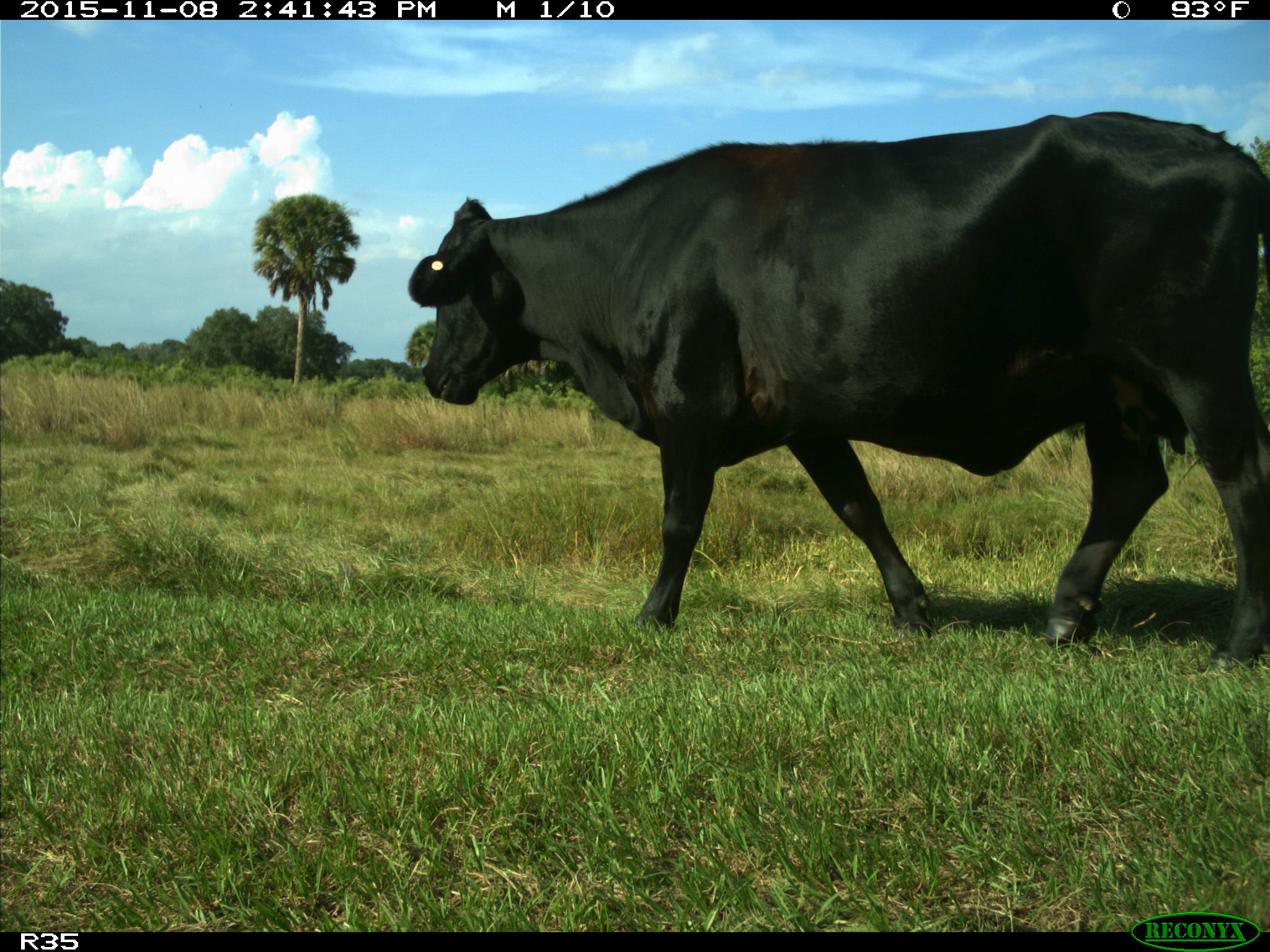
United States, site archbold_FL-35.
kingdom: Animalia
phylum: Chordata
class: Mammalia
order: Artiodactyla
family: Bovidae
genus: Bos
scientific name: Bos taurus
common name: domestic cow